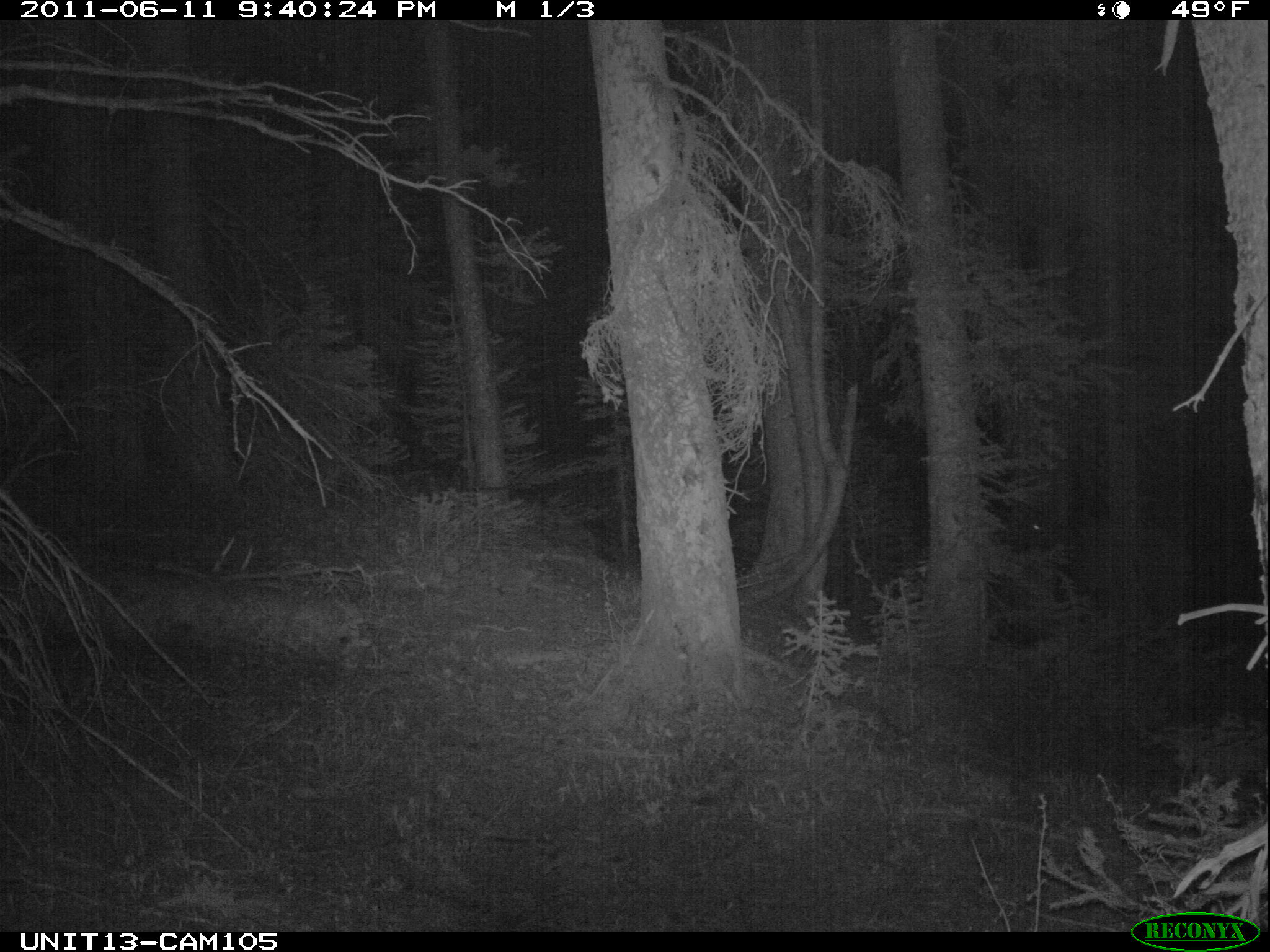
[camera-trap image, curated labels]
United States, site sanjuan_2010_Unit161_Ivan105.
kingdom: Animalia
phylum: Chordata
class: Mammalia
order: Artiodactyla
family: Cervidae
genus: Cervus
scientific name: Cervus elaphus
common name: red deer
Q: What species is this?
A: Cervus elaphus (red deer).